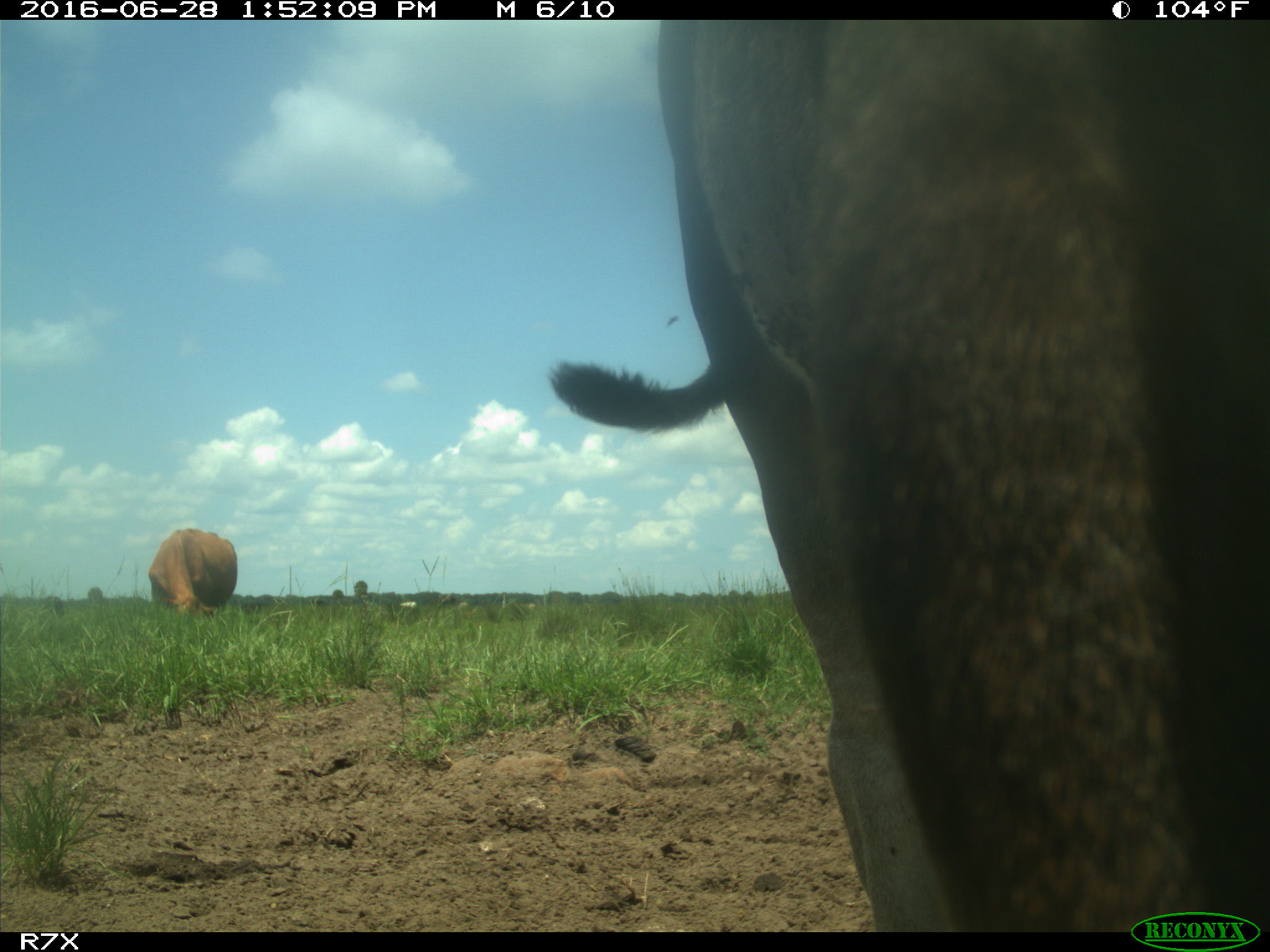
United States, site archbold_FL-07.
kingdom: Animalia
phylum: Chordata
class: Mammalia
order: Artiodactyla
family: Bovidae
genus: Bos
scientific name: Bos taurus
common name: domestic cow